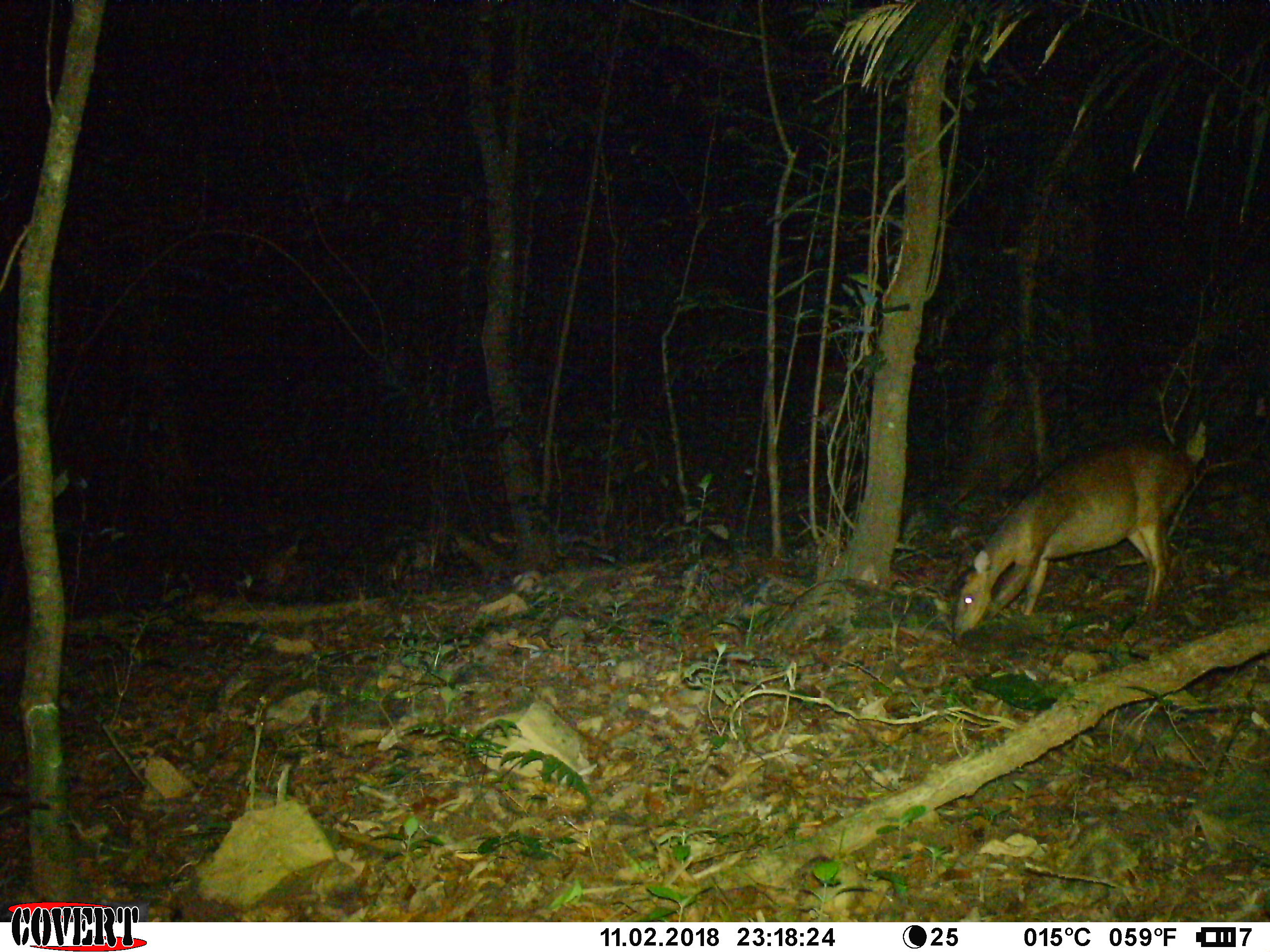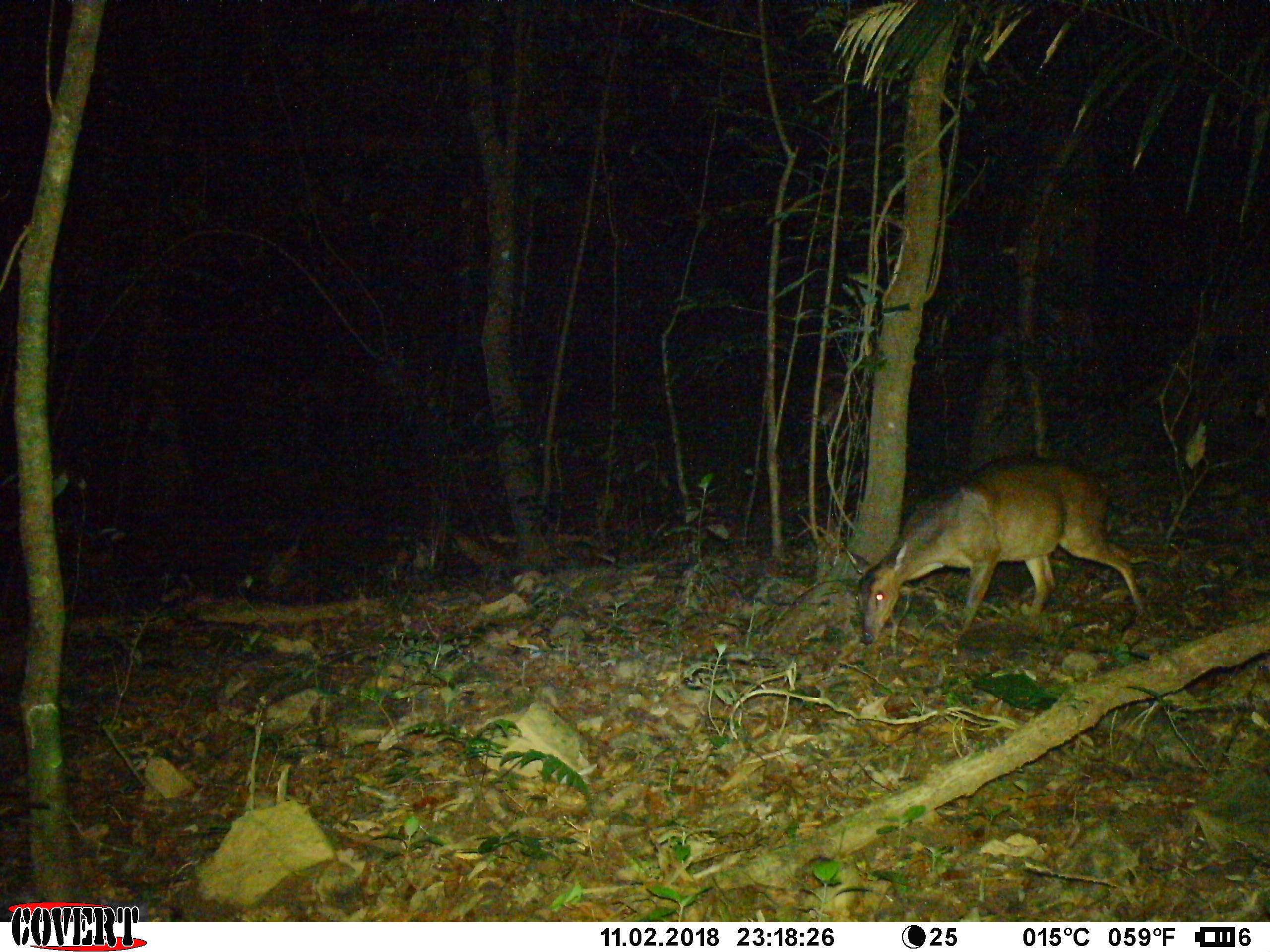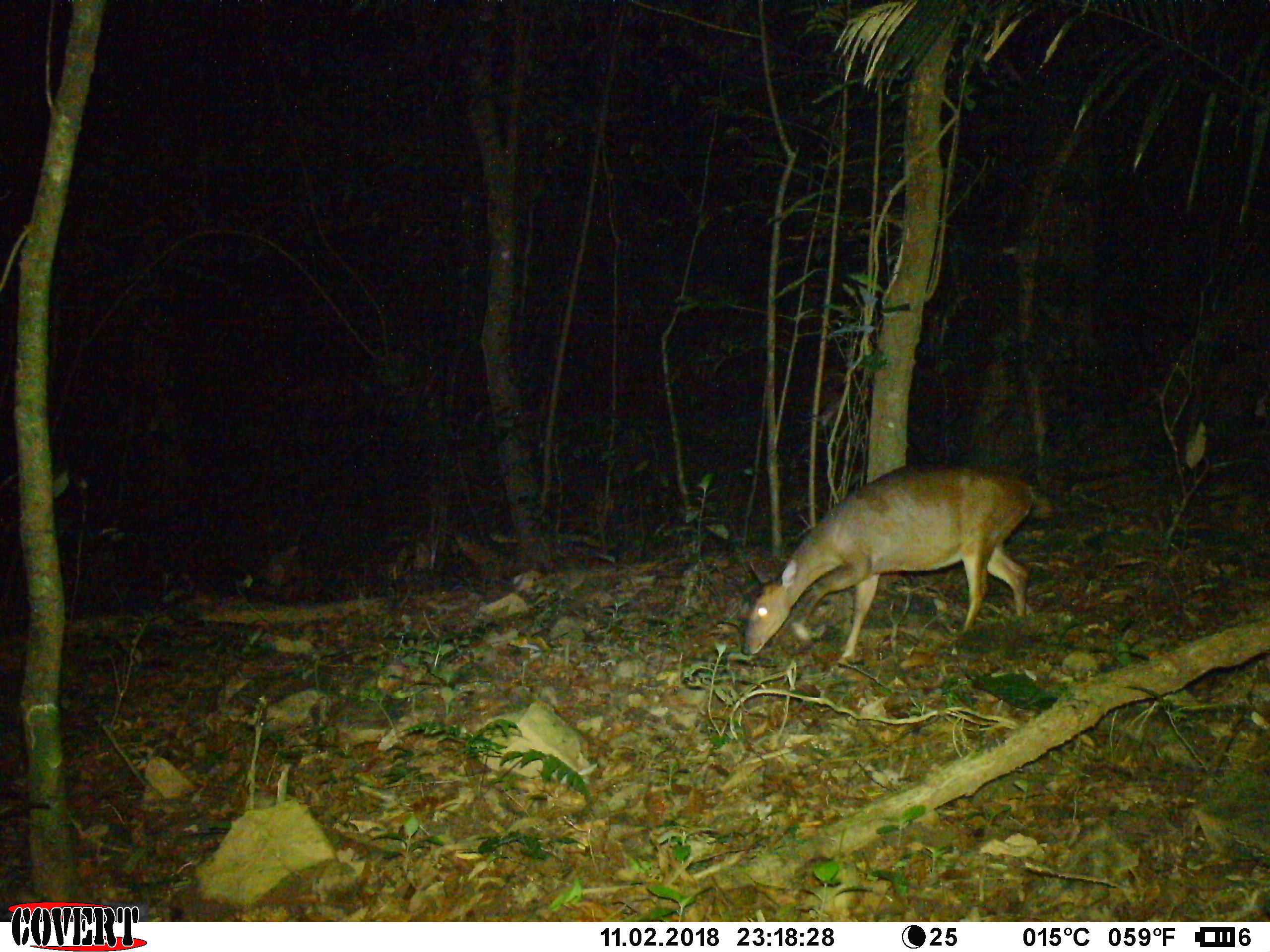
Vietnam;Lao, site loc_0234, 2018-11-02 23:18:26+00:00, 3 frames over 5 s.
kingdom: Animalia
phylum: Chordata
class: Mammalia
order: Artiodactyla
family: Cervidae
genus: Muntiacus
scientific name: Muntiacus vuquangensis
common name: large-antlered muntjac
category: large antlered muntjac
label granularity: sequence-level